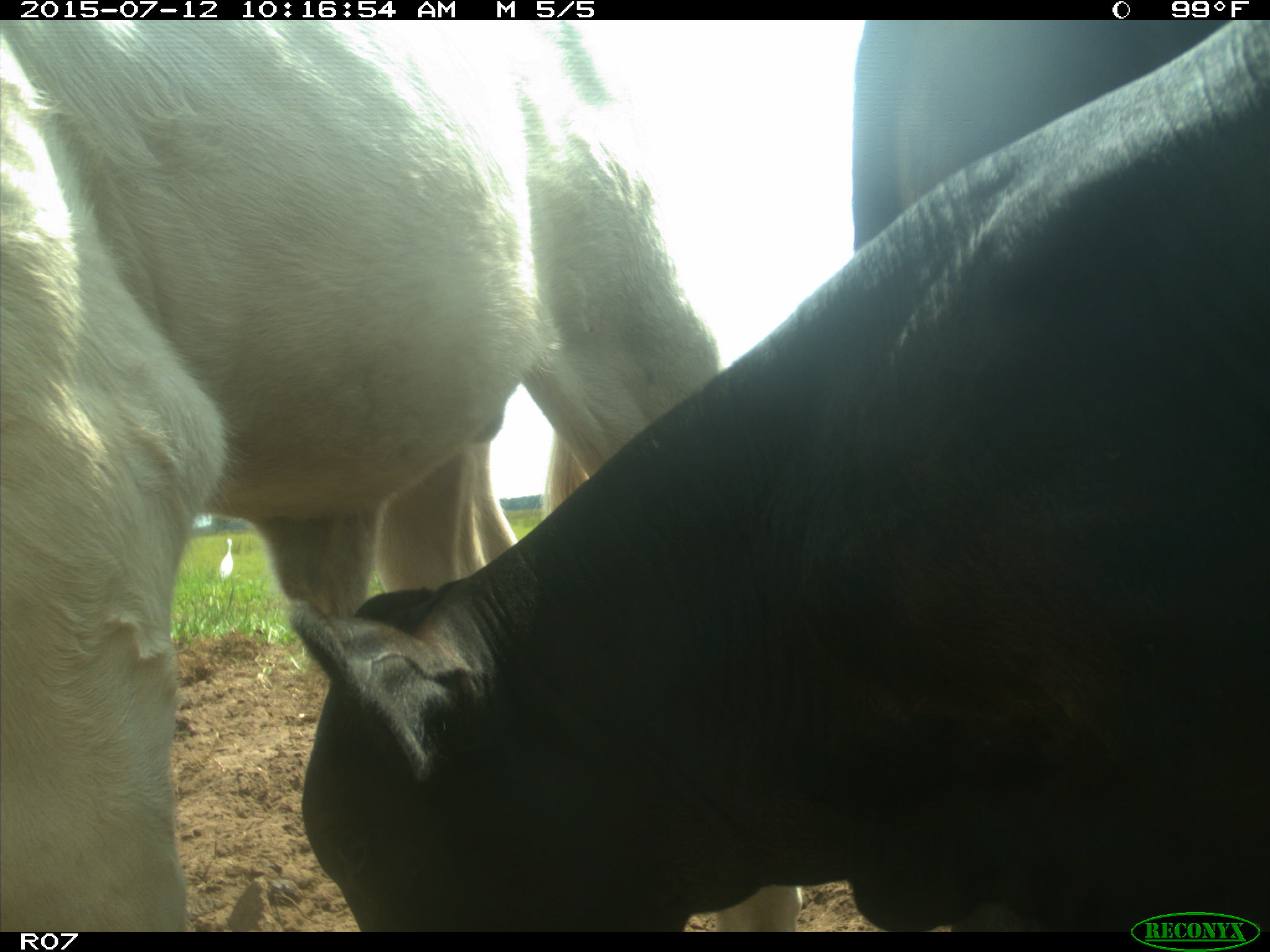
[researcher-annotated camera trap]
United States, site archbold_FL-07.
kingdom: Animalia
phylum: Chordata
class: Mammalia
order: Artiodactyla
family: Bovidae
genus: Bos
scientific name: Bos taurus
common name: domestic cow